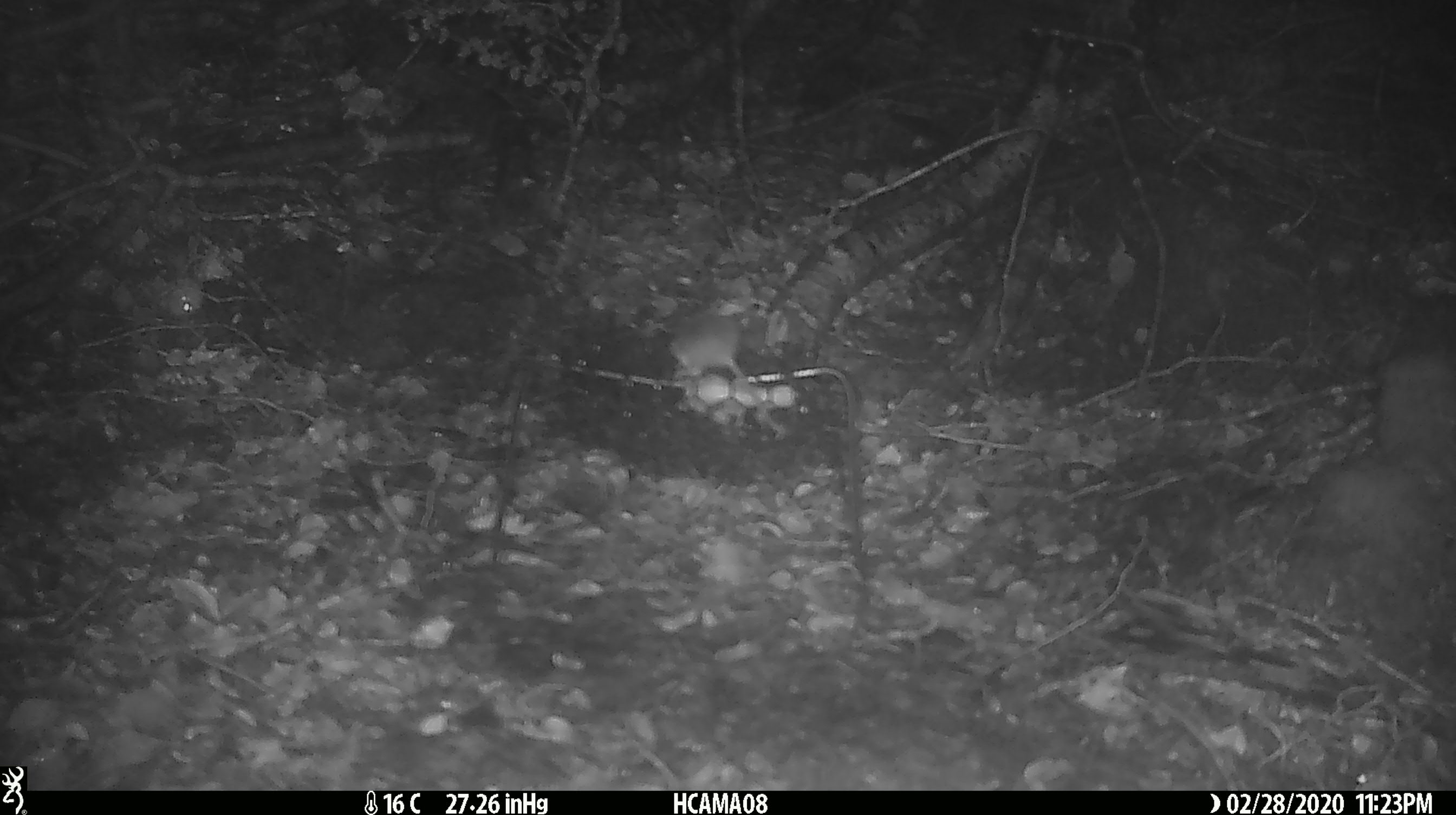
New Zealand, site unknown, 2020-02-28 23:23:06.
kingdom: Animalia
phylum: Chordata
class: Mammalia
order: Rodentia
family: Muridae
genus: Mus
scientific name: Mus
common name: mouse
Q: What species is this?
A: Mouse (Mus).